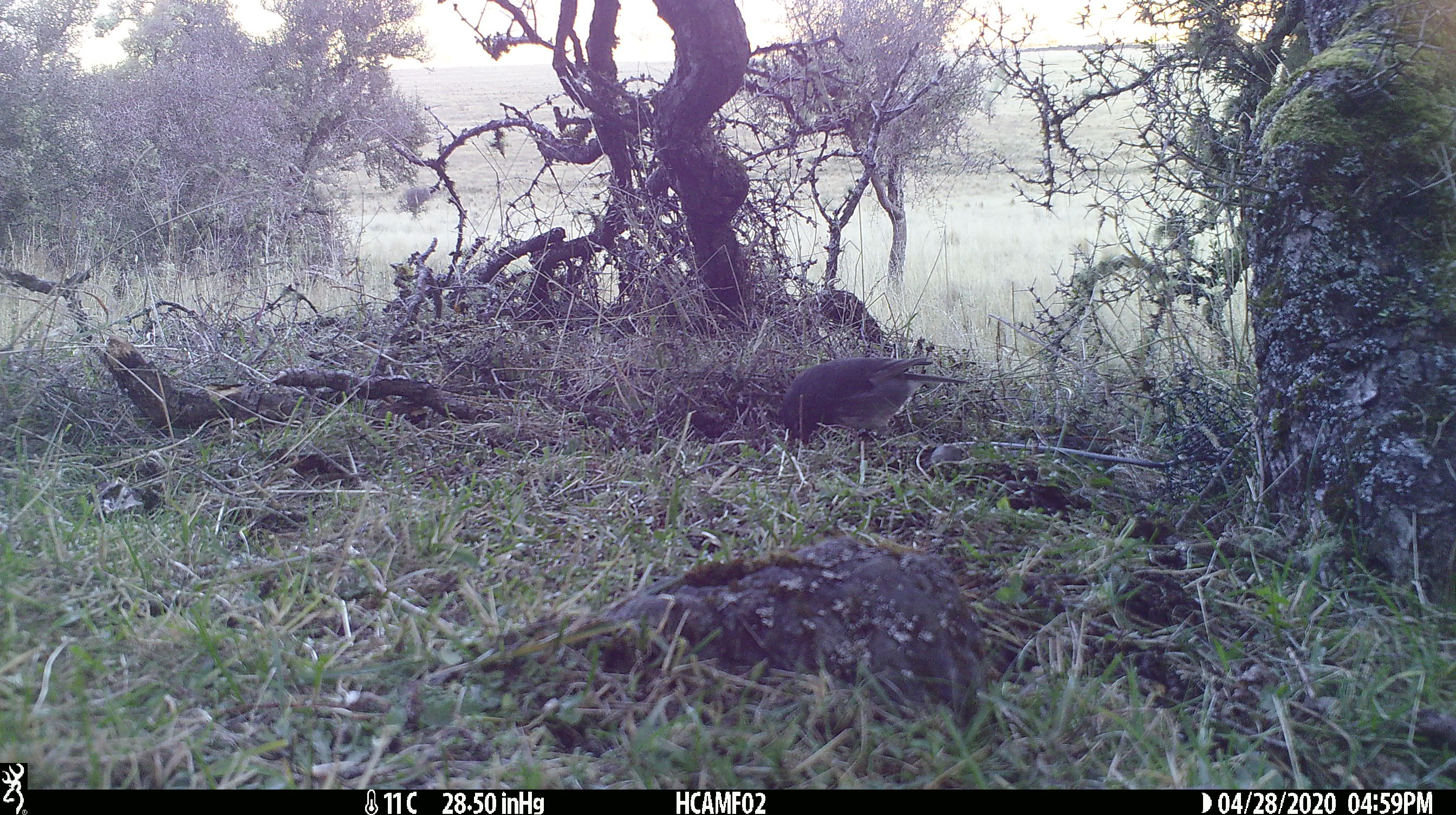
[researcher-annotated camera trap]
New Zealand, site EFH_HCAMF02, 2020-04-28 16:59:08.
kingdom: Animalia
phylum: Chordata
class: Aves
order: Passeriformes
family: Petroicidae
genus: Petroica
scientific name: Petroica australis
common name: new zealand robin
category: robin